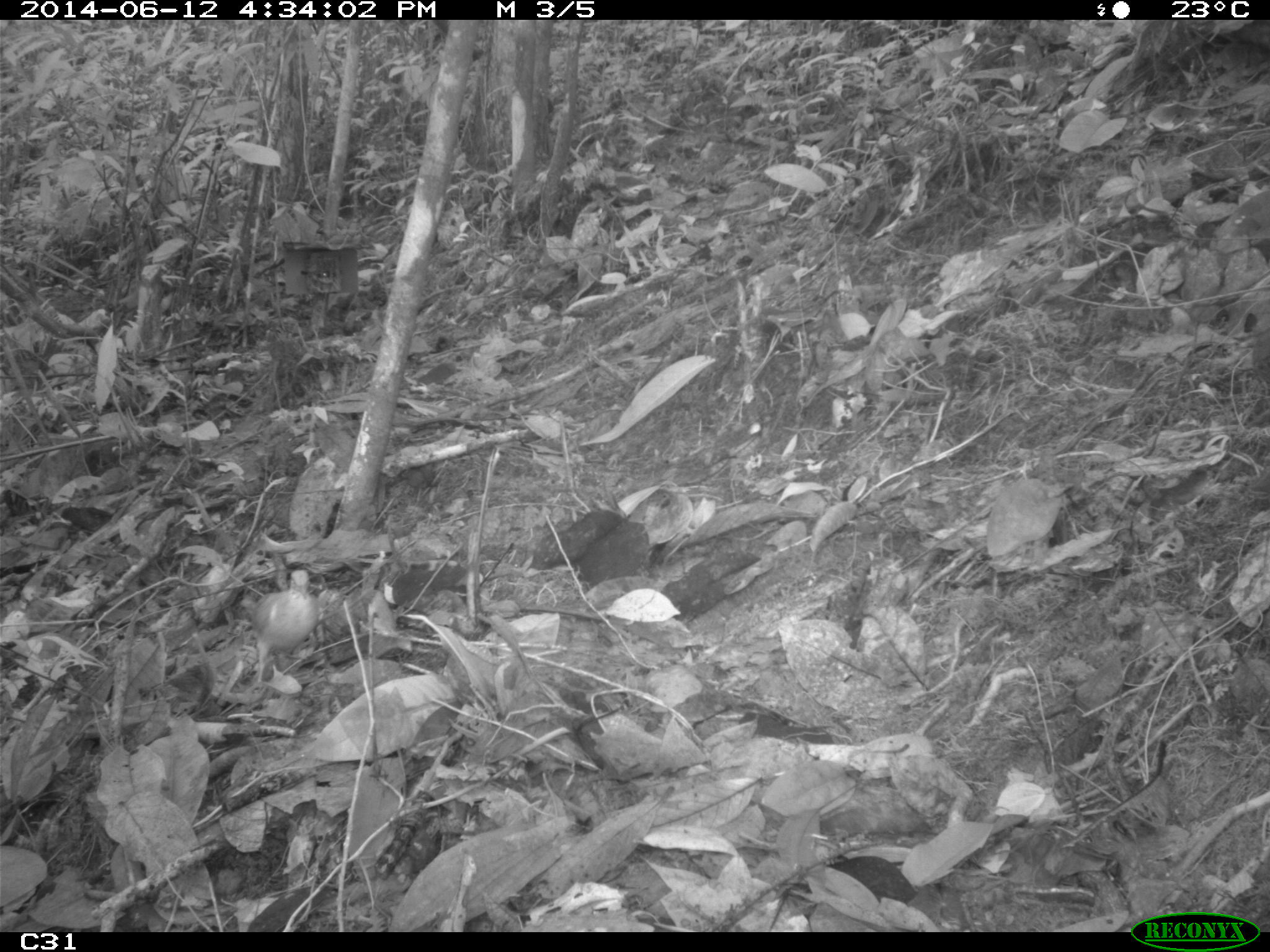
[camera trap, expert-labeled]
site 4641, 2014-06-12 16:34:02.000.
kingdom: Animalia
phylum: Chordata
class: Aves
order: Columbiformes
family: Columbidae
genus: Geotrygon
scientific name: Geotrygon montana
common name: ruddy quail-dove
Geotrygon montana (ruddy quail-dove), count 1, age adult.